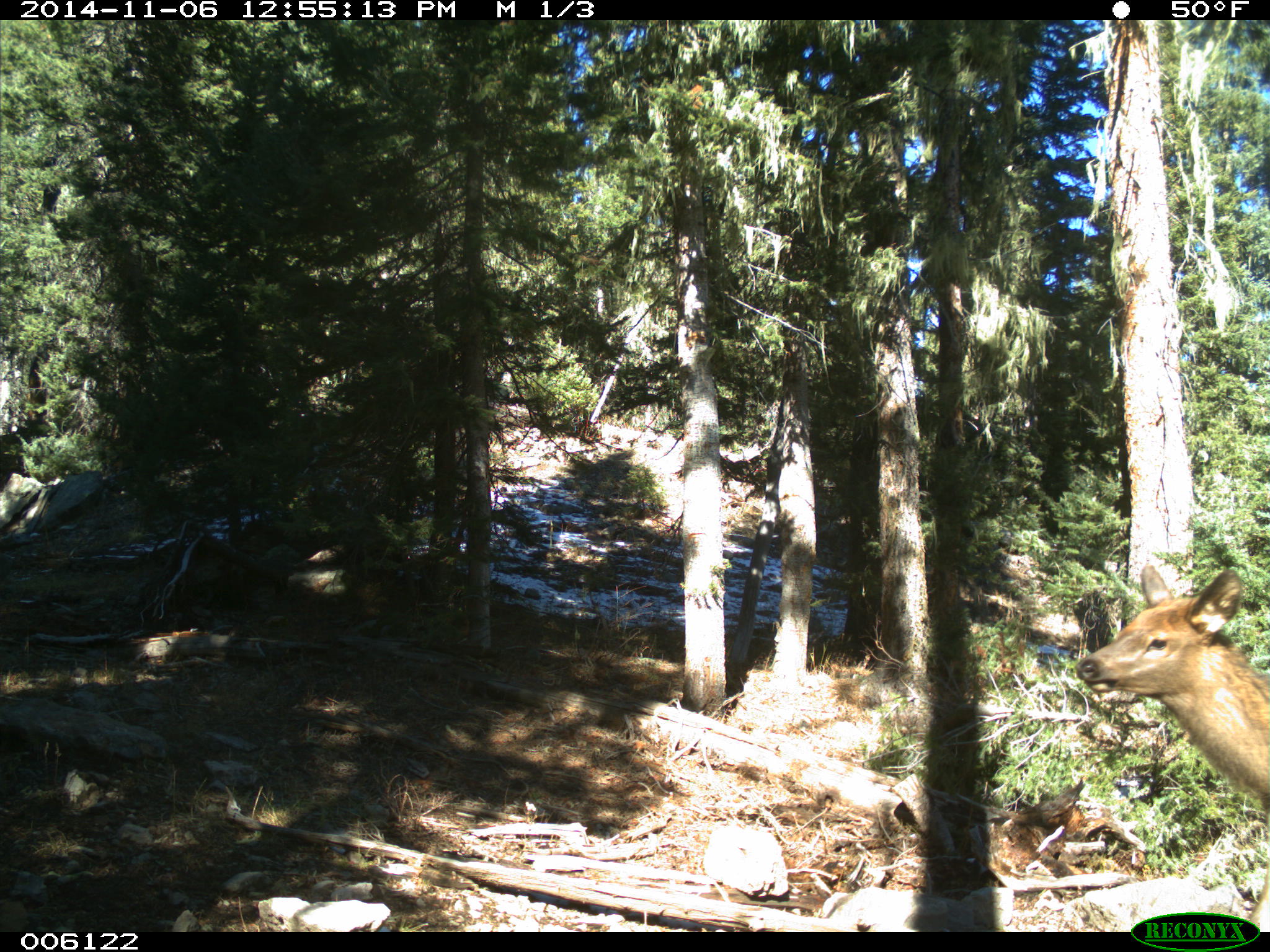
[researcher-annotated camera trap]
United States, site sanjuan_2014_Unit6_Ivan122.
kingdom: Animalia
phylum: Chordata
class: Mammalia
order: Artiodactyla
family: Cervidae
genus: Cervus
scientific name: Cervus elaphus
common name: red deer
Cervus elaphus (red deer).